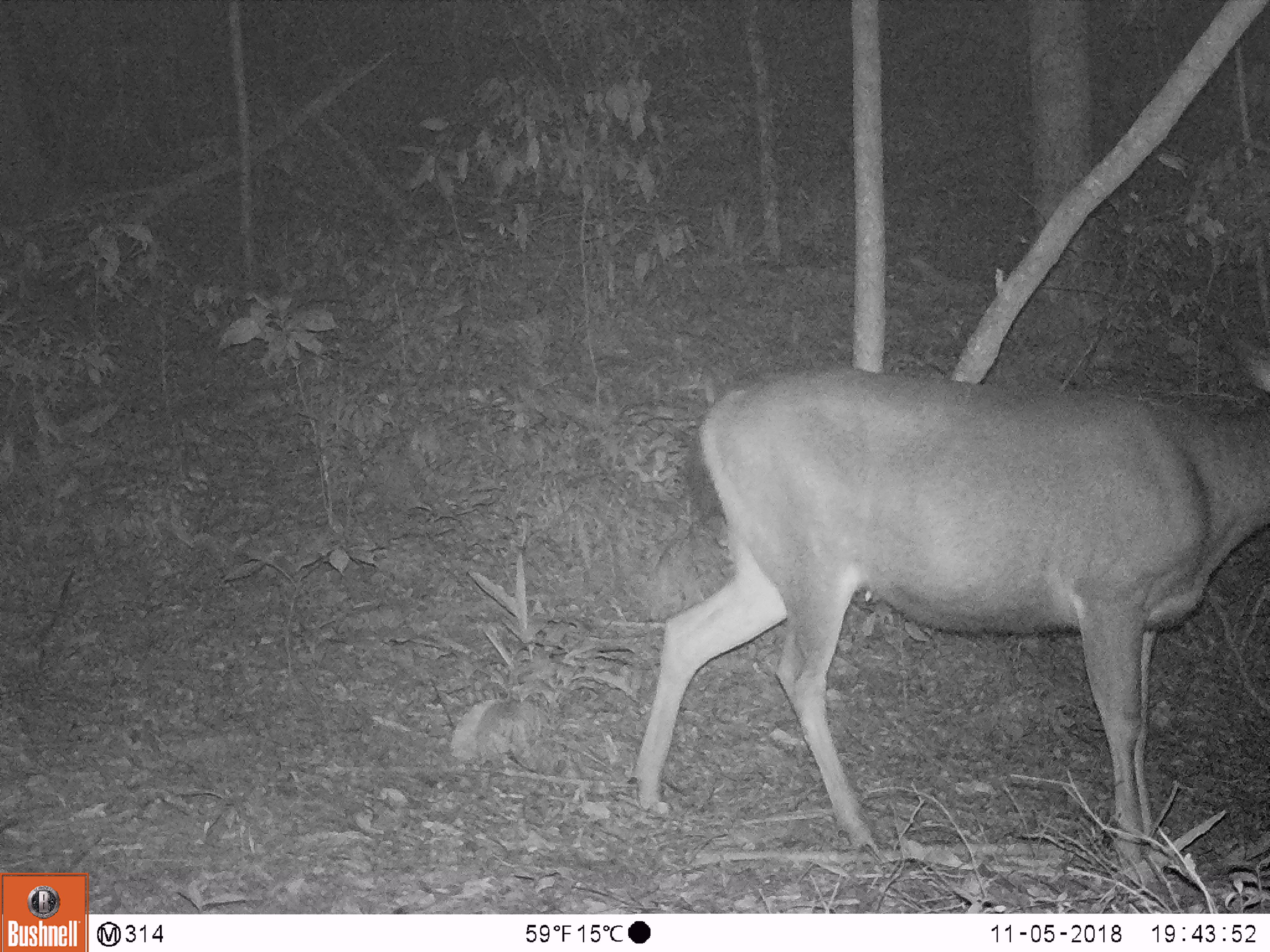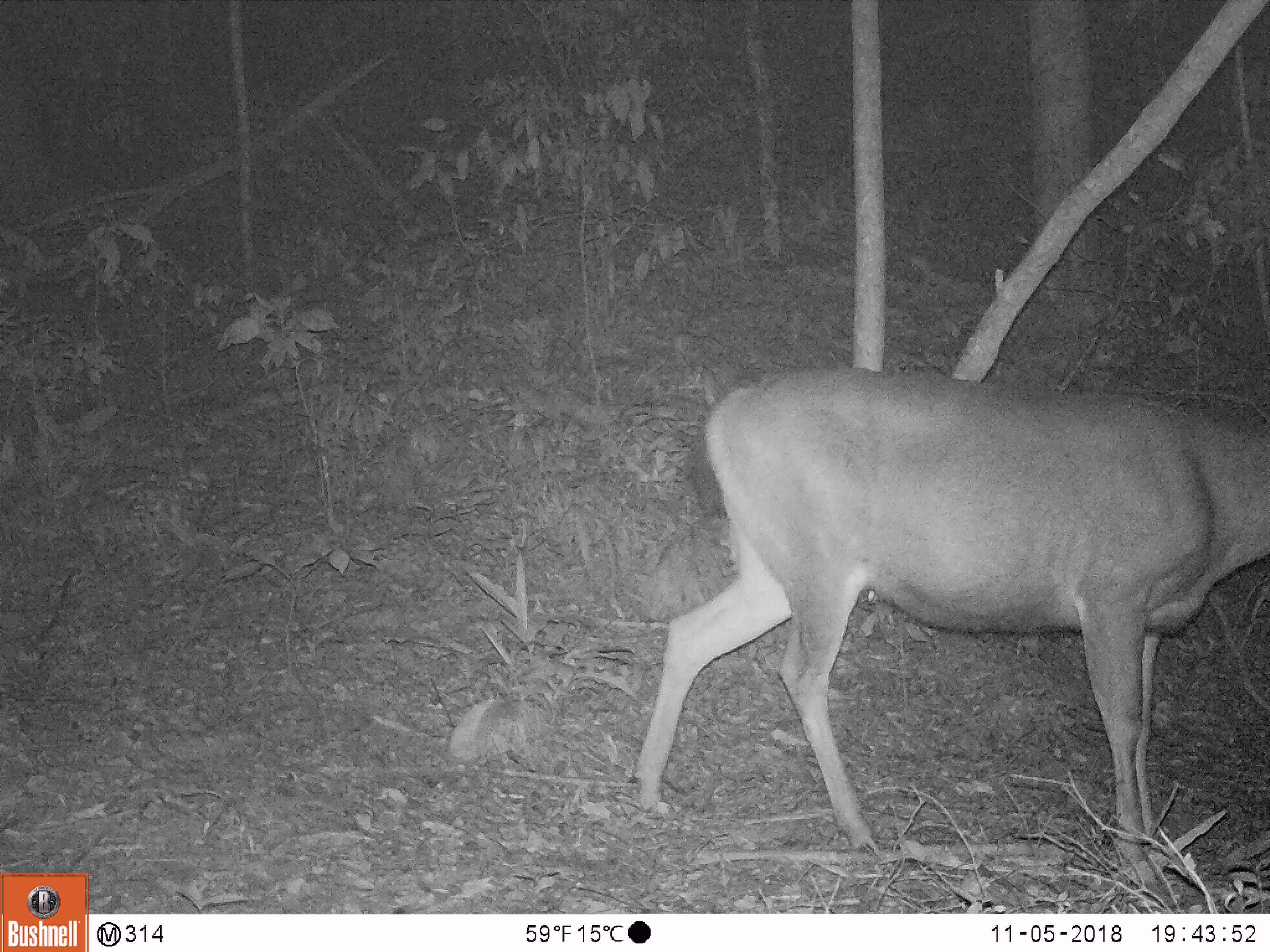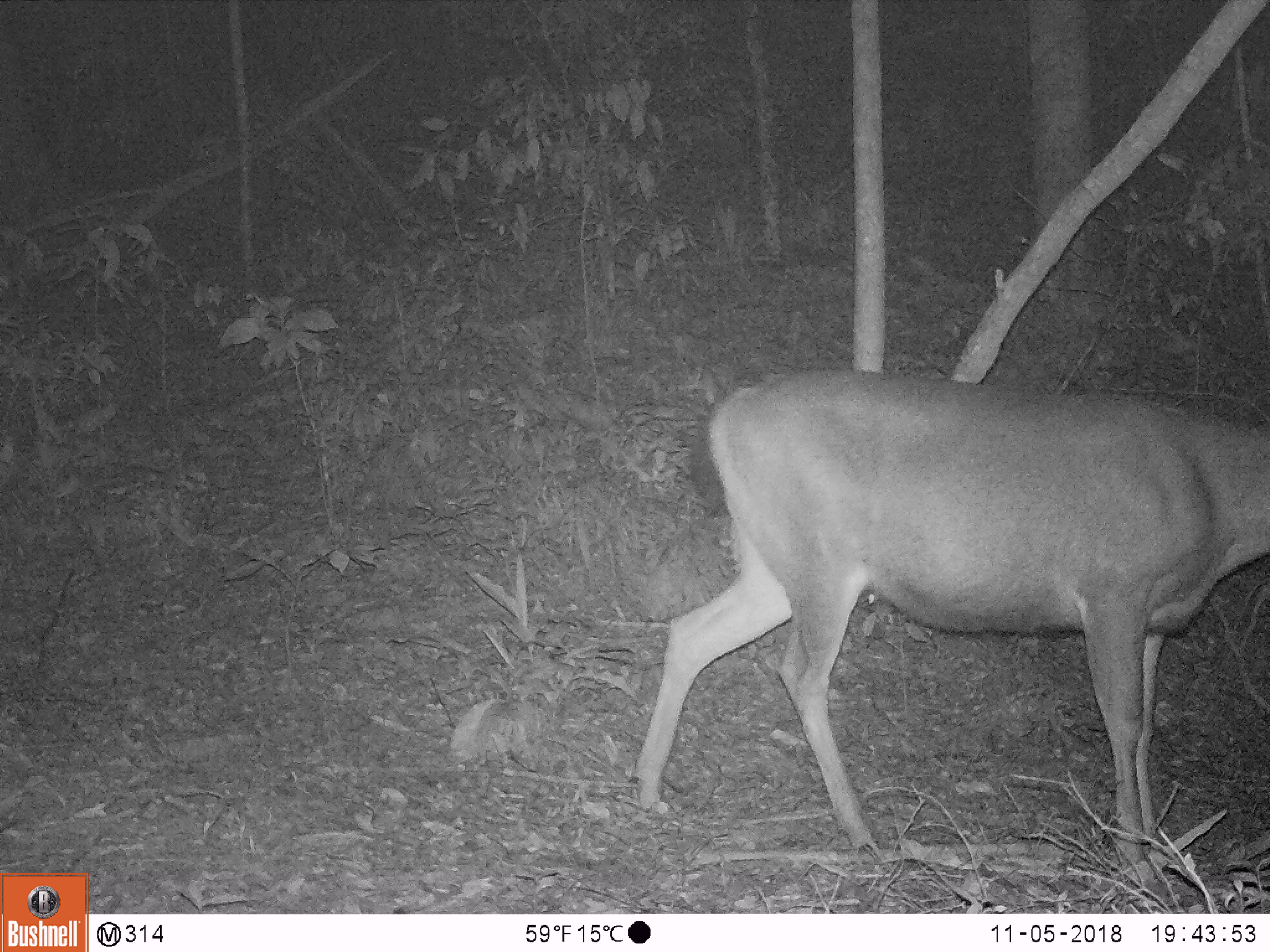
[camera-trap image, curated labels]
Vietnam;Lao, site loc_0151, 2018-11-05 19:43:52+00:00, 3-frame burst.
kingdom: Animalia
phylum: Chordata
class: Mammalia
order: Artiodactyla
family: Cervidae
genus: Rusa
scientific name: Rusa unicolor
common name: sambar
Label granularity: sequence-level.